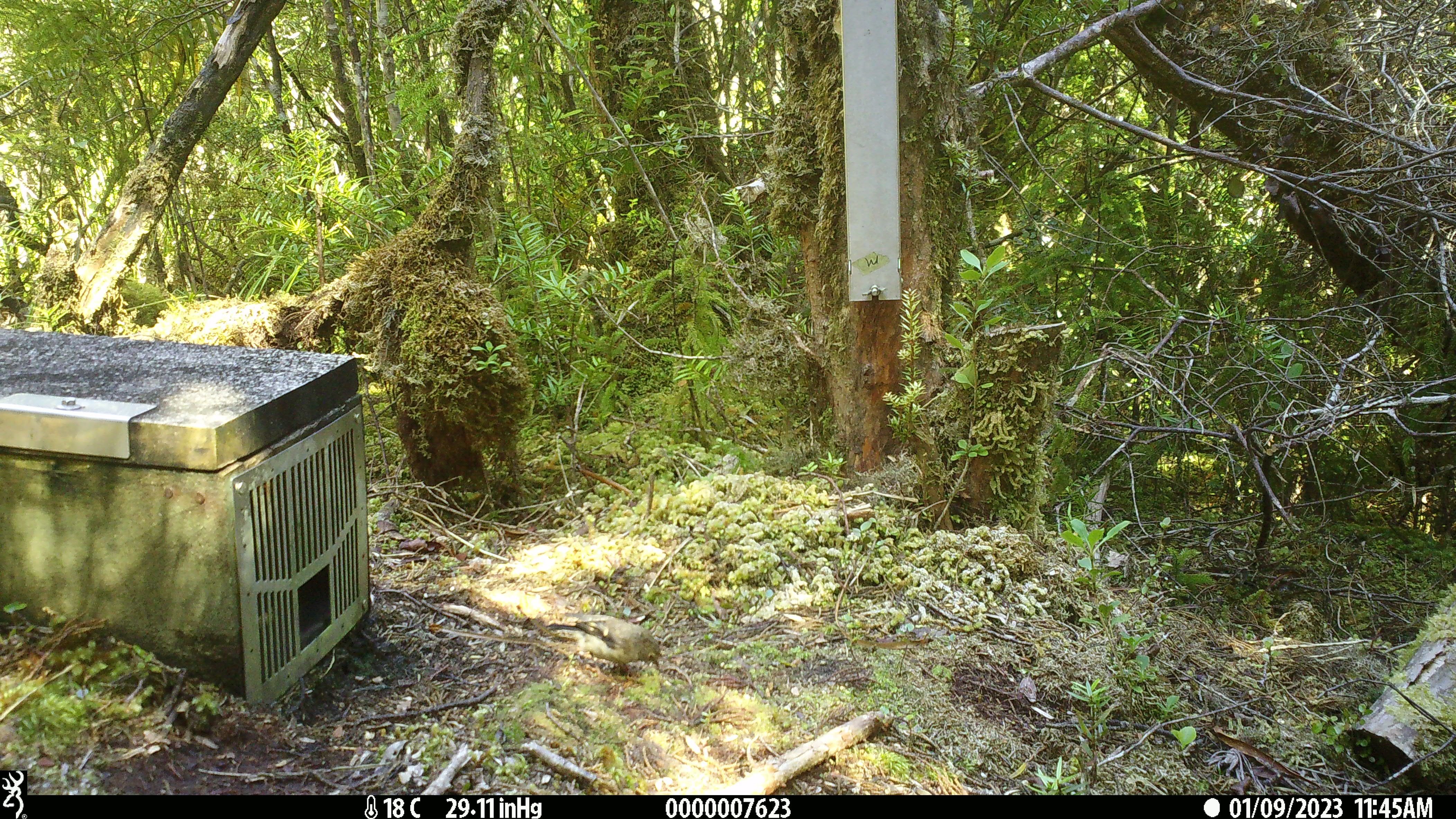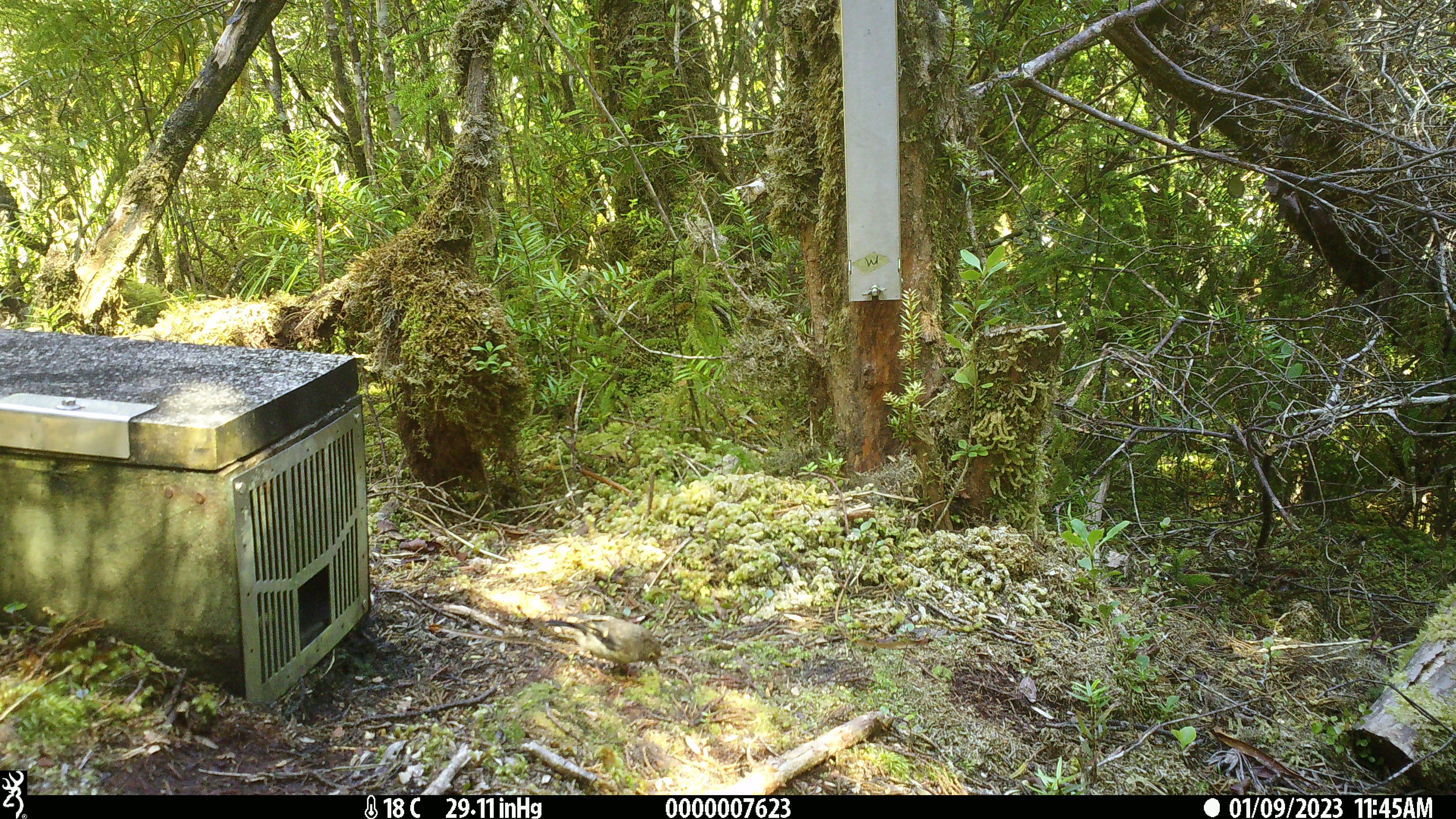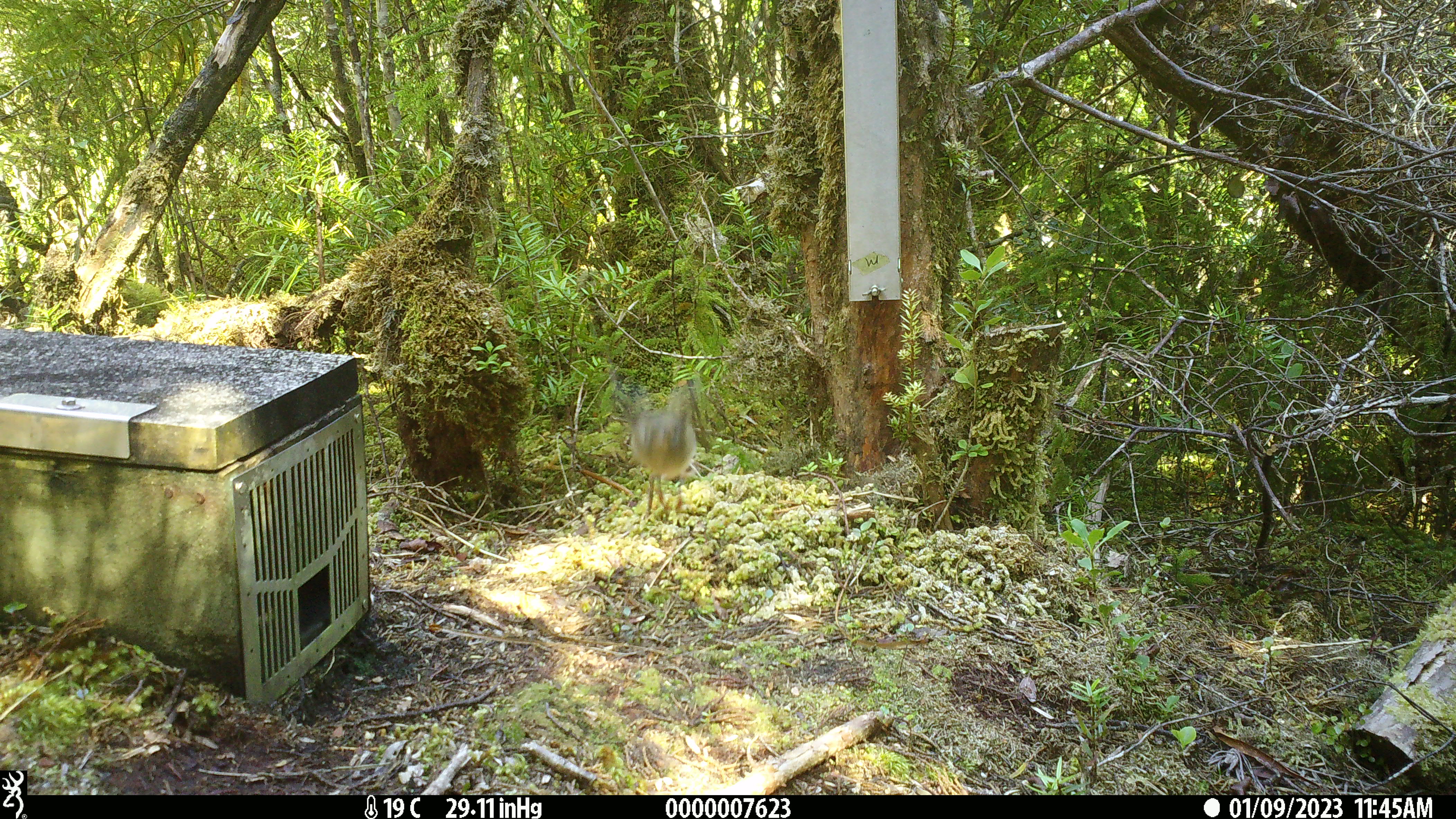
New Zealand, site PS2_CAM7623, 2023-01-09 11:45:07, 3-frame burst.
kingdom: Animalia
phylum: Chordata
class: Aves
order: Passeriformes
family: Petroicidae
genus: Petroica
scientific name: Petroica macrocephala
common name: tomtit